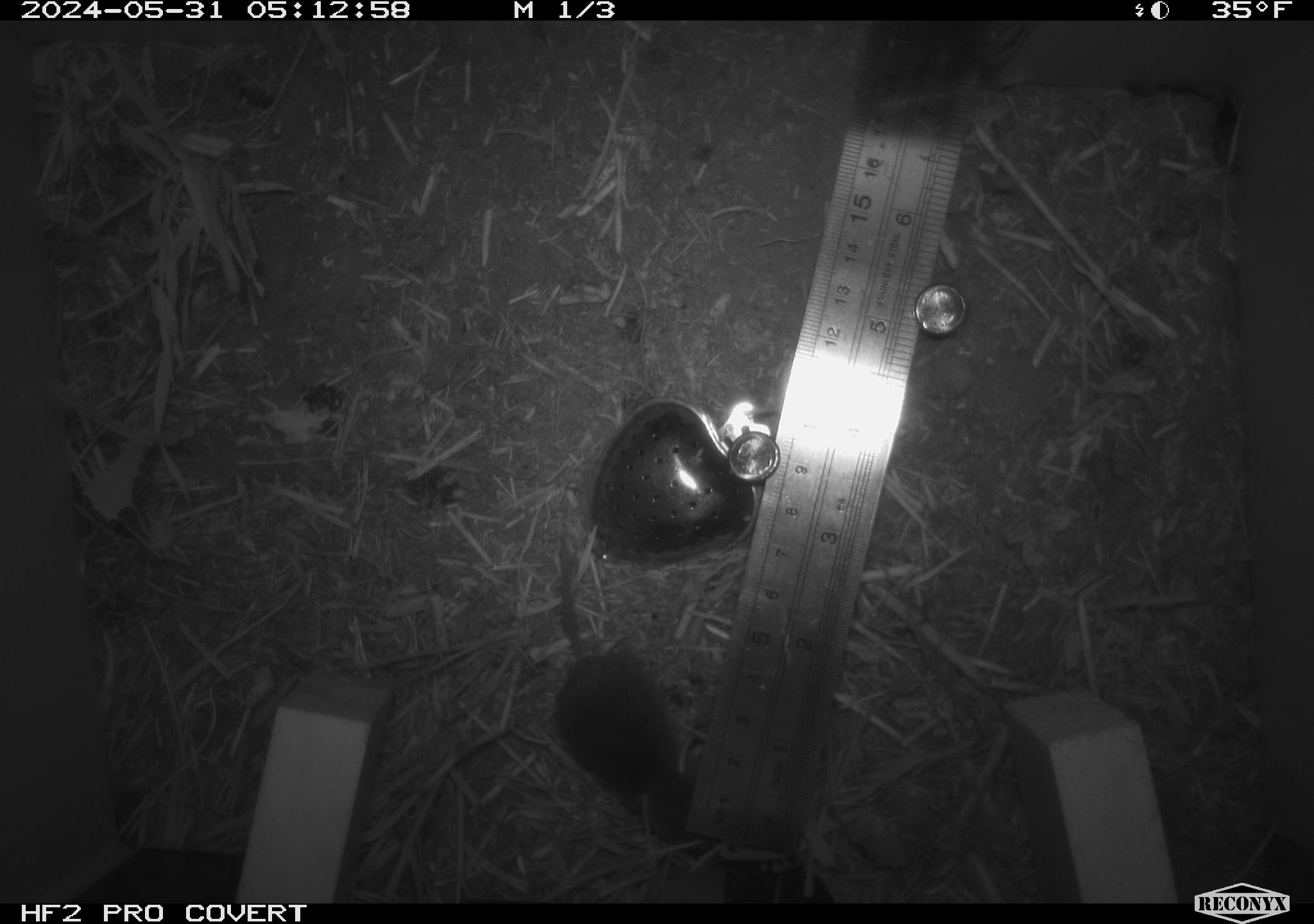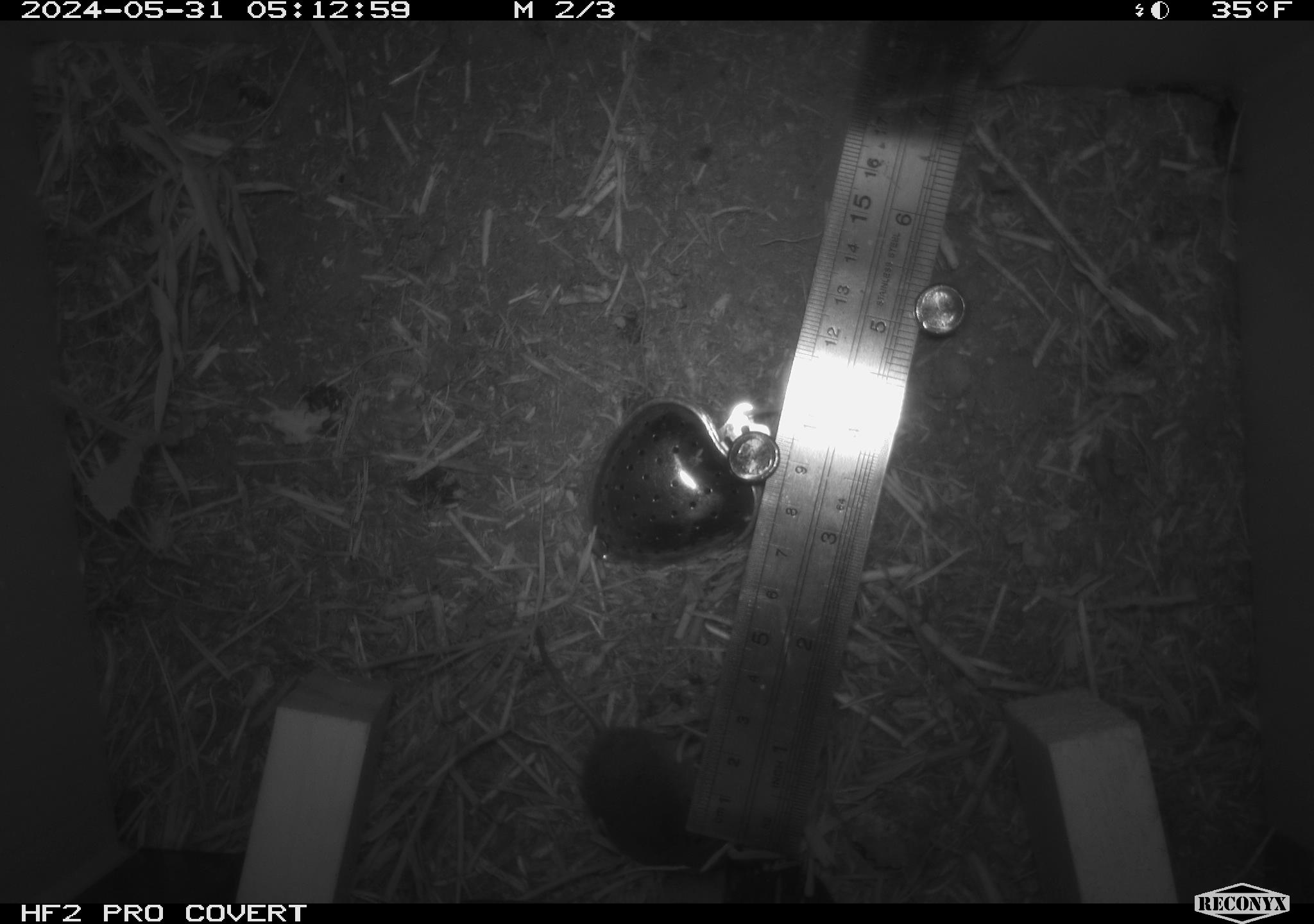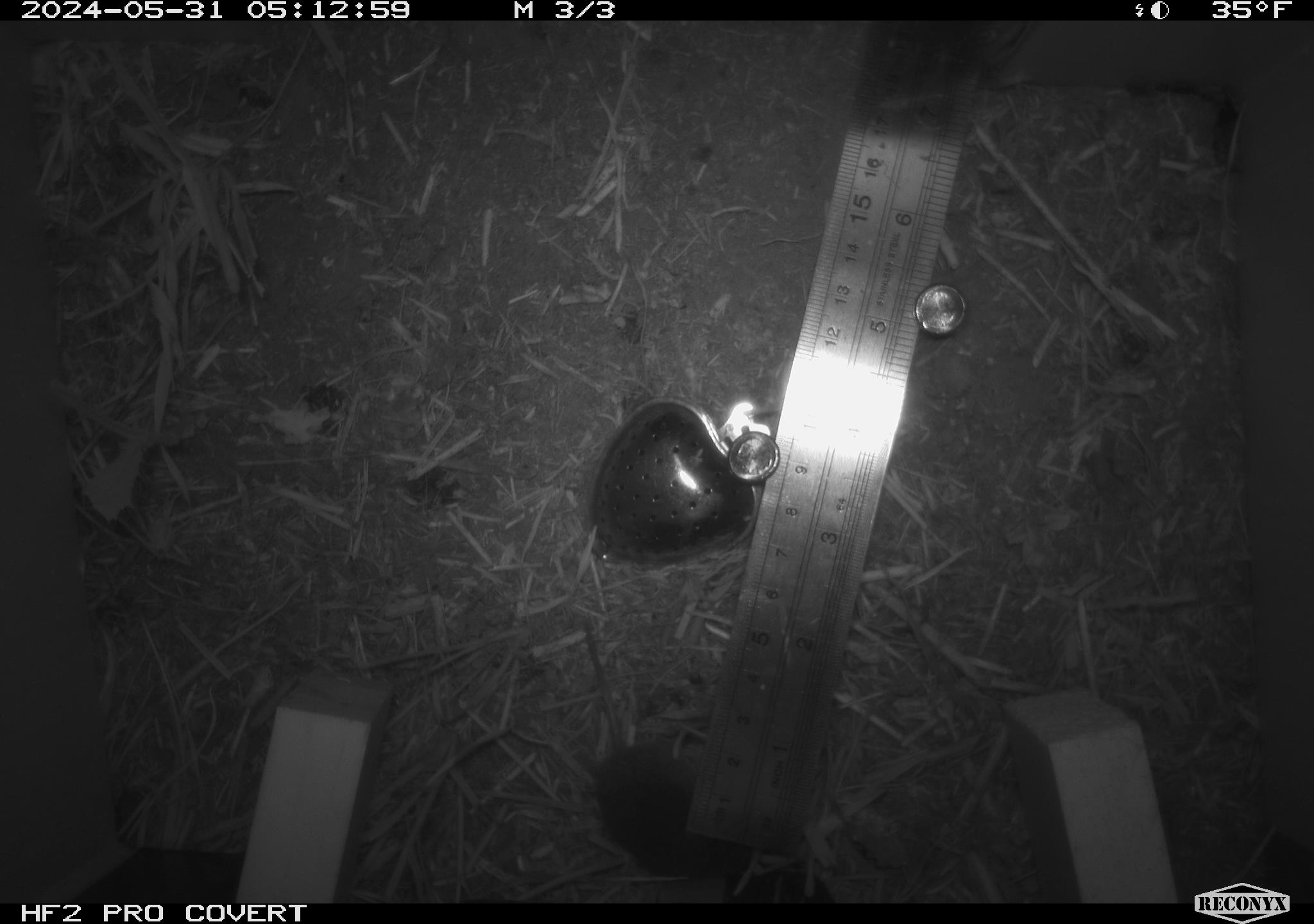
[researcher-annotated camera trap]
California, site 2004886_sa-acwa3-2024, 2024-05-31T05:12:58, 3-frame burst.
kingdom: Animalia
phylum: Chordata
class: Mammalia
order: Eulipotyphla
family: Soricidae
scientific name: Soricidae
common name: shrews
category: soricidae family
Soricidae family (shrews) (Soricidae).